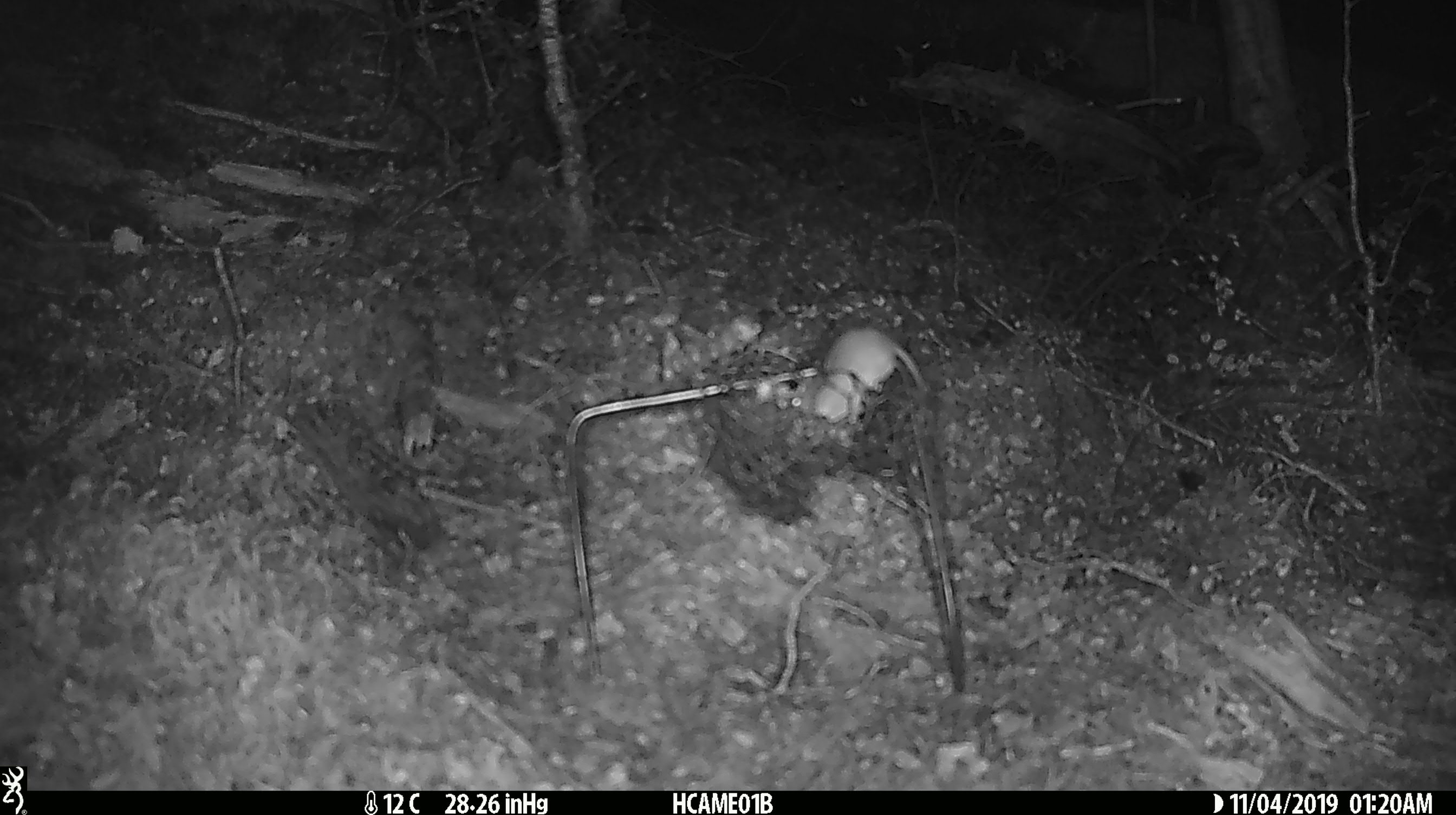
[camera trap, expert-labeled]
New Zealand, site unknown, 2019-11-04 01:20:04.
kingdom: Animalia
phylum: Chordata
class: Mammalia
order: Rodentia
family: Muridae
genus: Mus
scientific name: Mus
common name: mouse